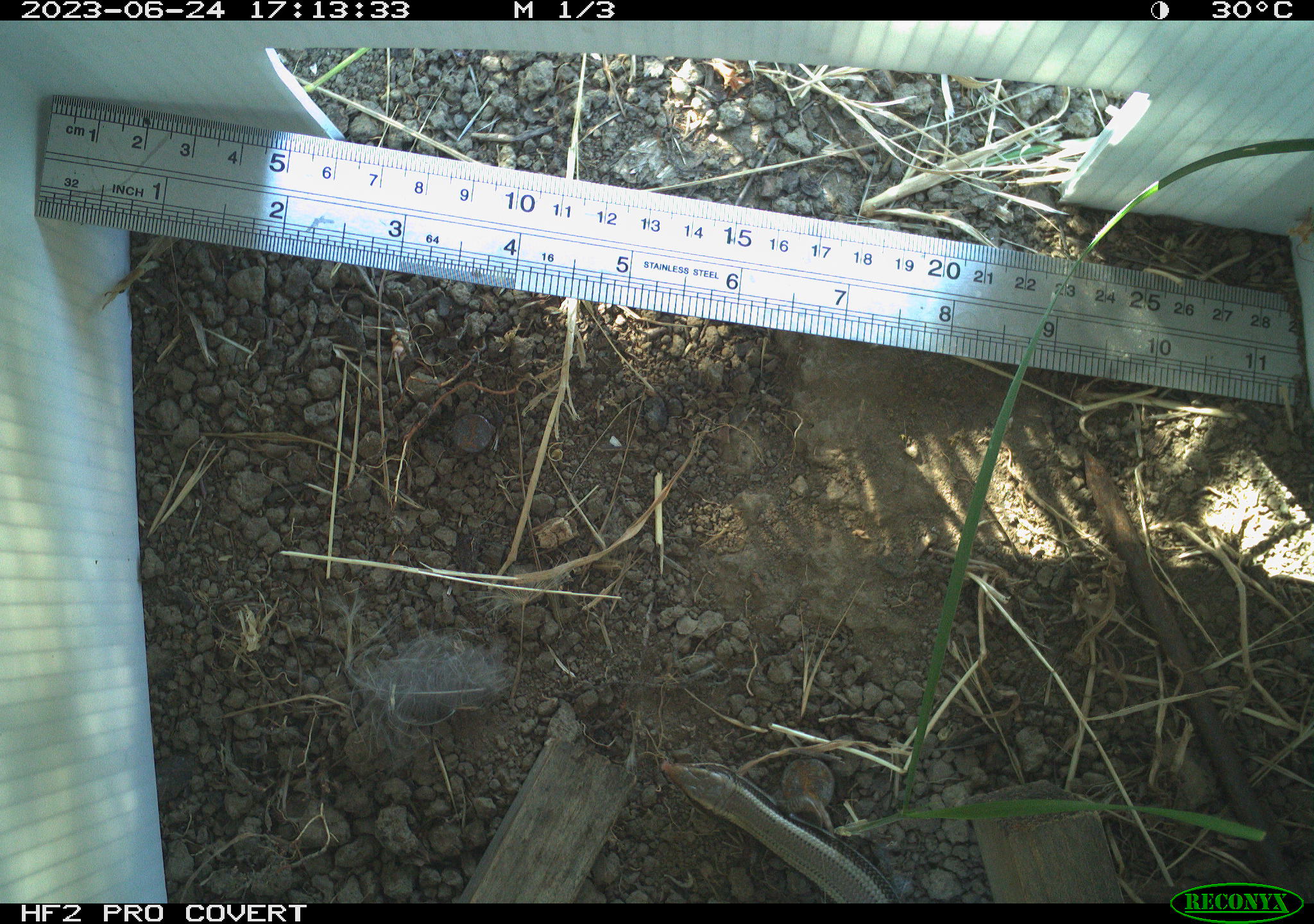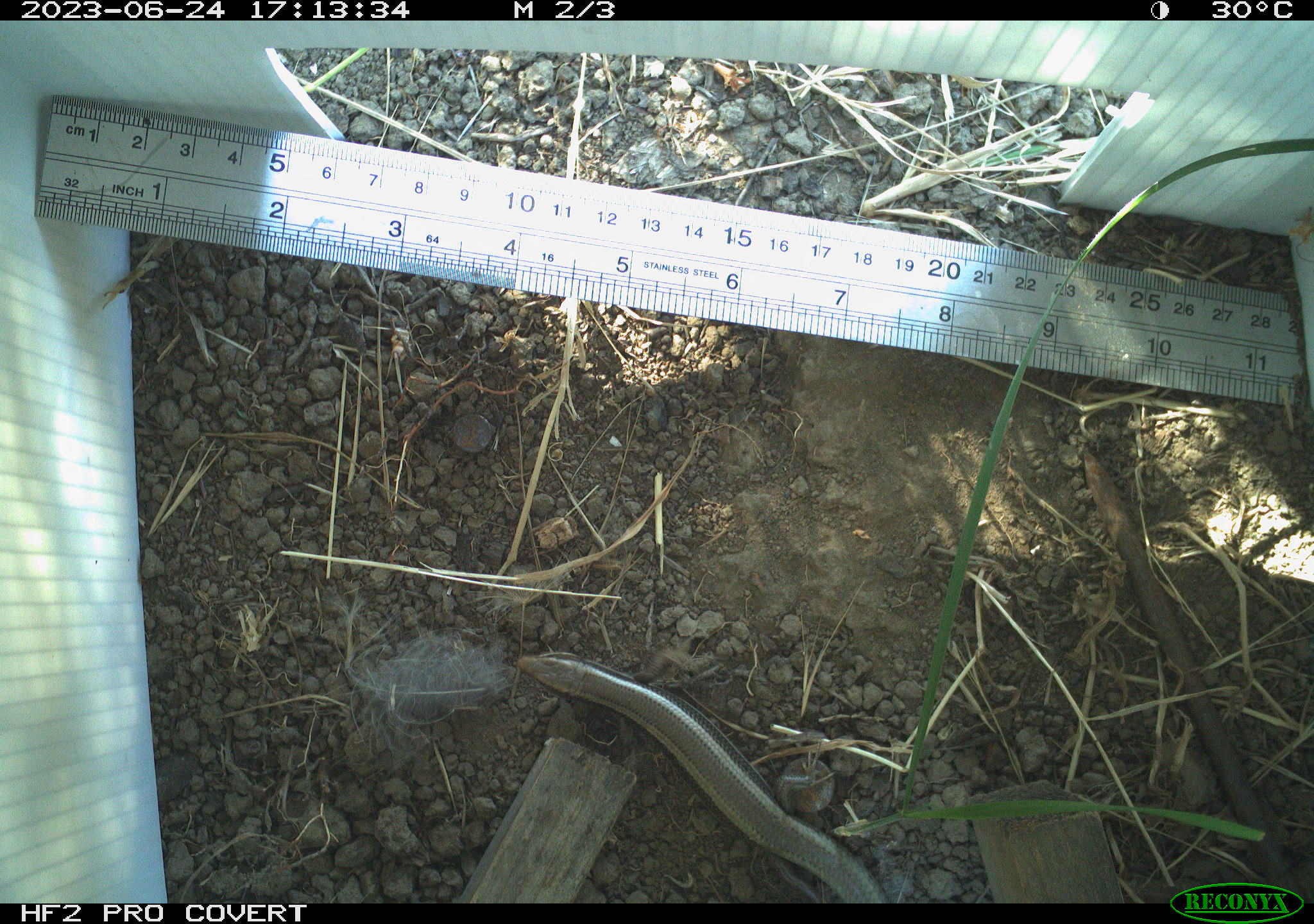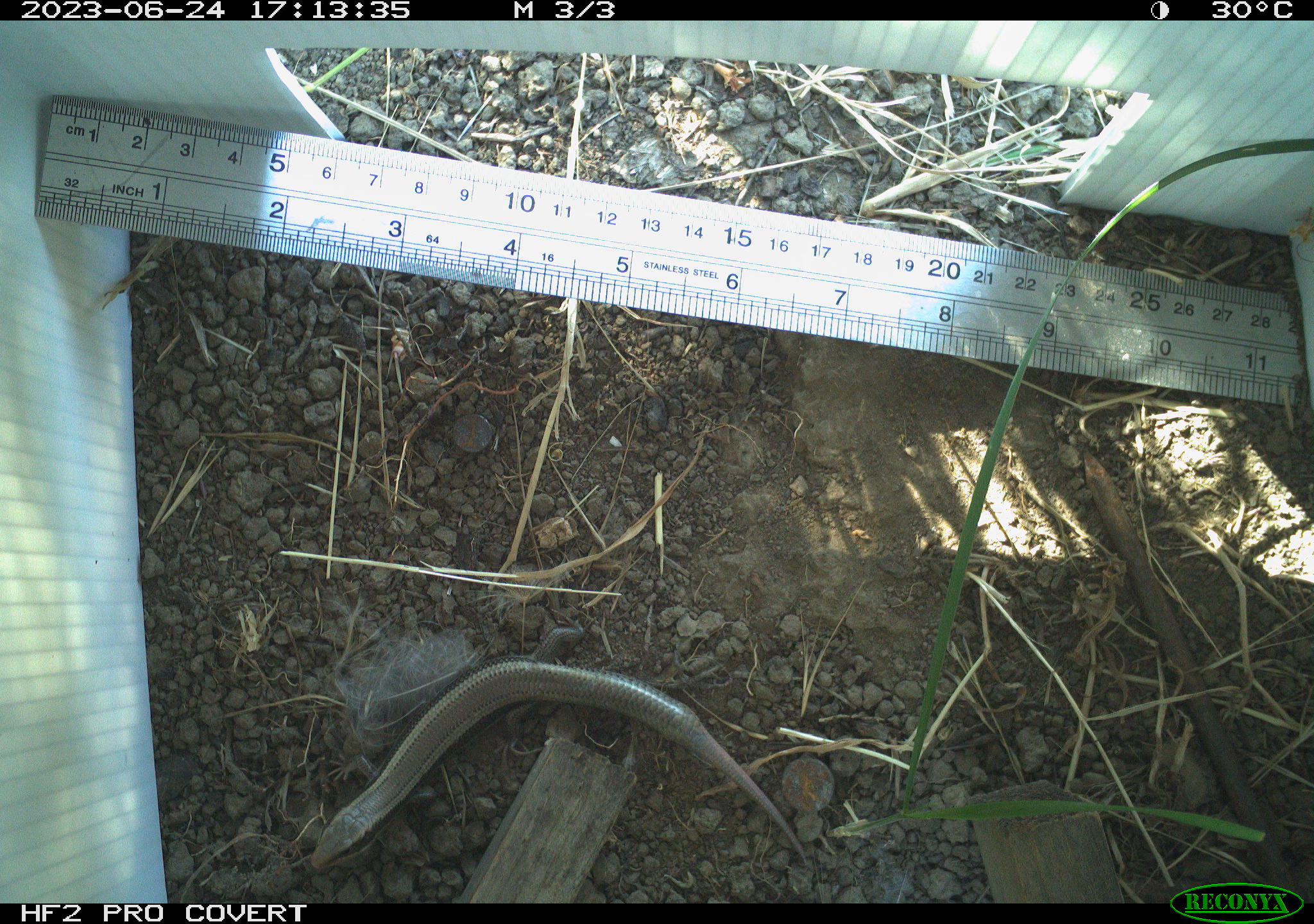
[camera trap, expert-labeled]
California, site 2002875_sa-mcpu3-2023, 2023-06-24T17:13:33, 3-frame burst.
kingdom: Animalia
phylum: Chordata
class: Reptilia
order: Squamata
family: Scincidae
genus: Plestiodon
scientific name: Plestiodon skiltonianus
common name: western skink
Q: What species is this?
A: Western skink (Plestiodon skiltonianus).